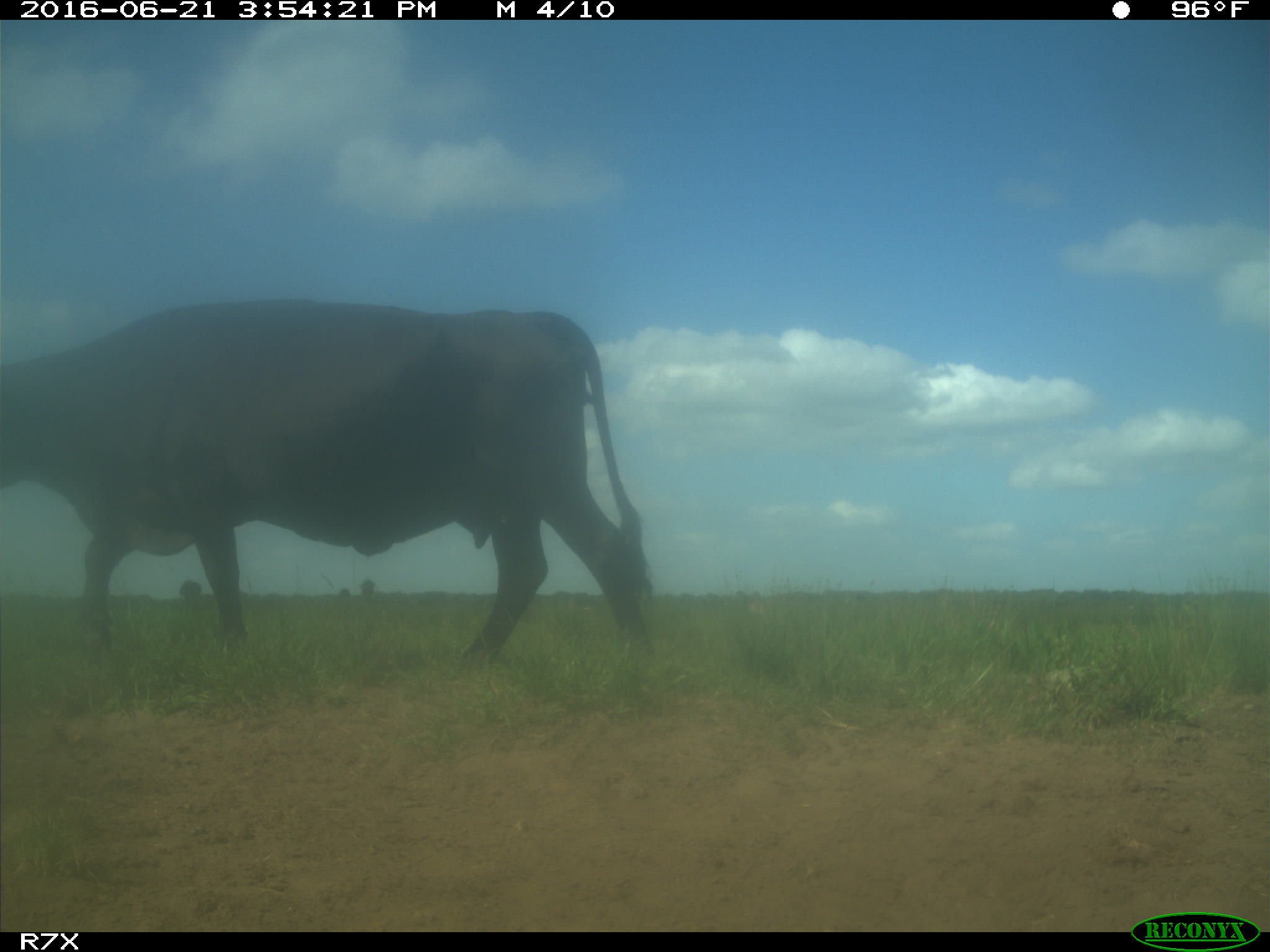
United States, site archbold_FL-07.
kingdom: Animalia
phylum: Chordata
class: Mammalia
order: Artiodactyla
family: Bovidae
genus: Bos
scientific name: Bos taurus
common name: domestic cow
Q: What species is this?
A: Bos taurus (domestic cow).